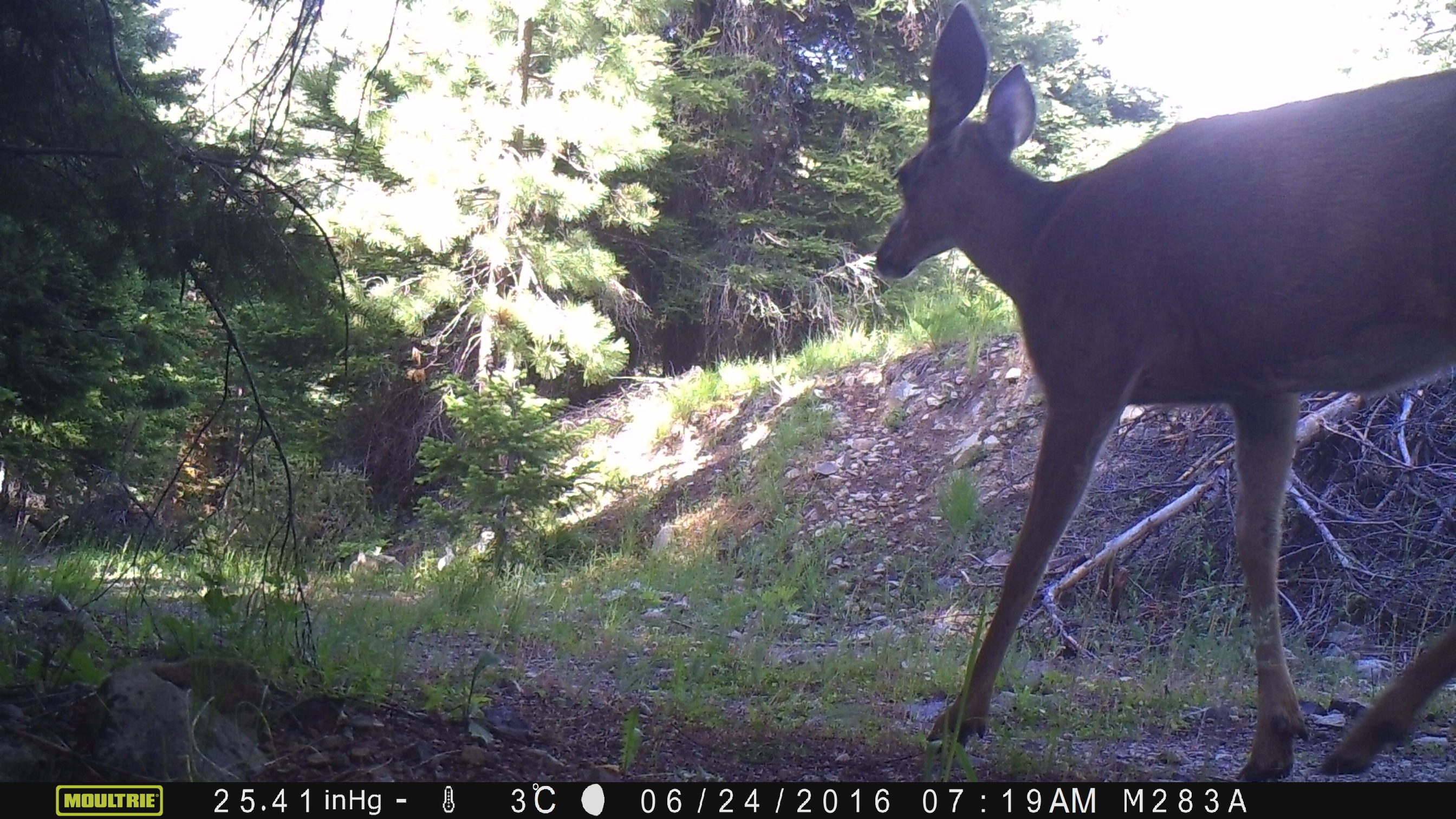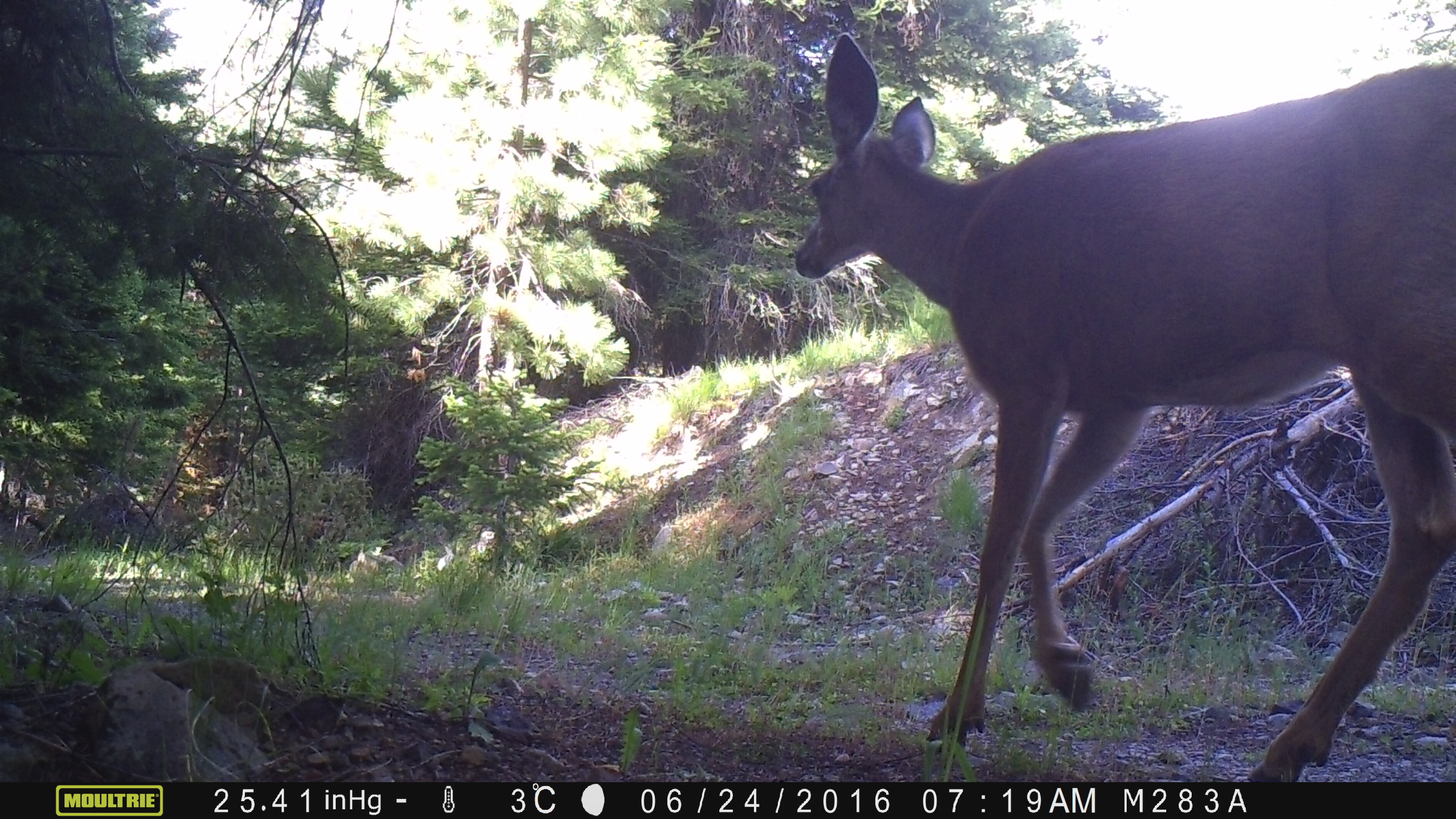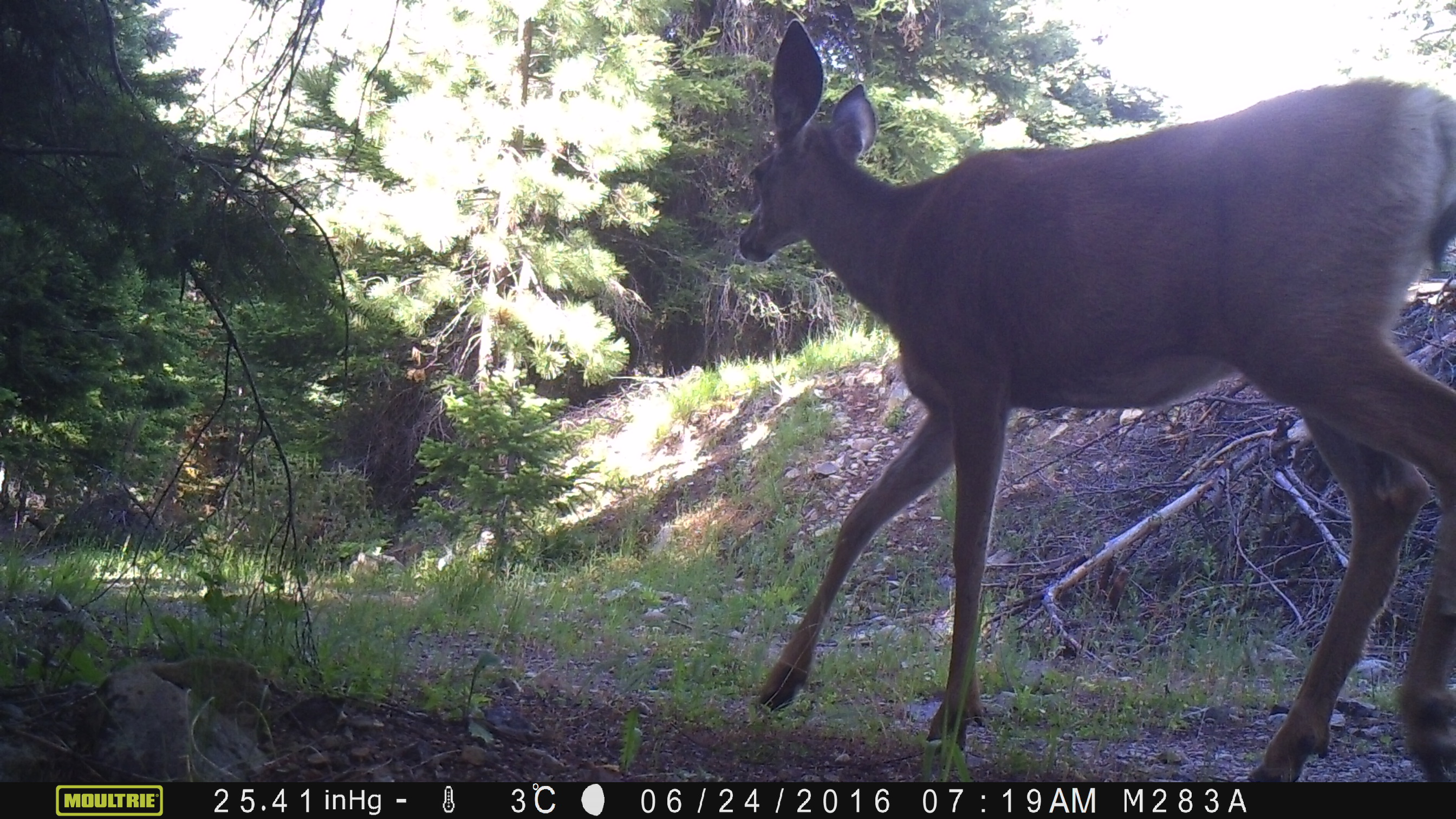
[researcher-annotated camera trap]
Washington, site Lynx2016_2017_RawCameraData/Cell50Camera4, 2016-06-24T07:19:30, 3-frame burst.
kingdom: Animalia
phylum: Chordata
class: Mammalia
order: Artiodactyla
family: Cervidae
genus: Odocoileus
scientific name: Odocoileus hemionus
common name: mule deer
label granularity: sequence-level